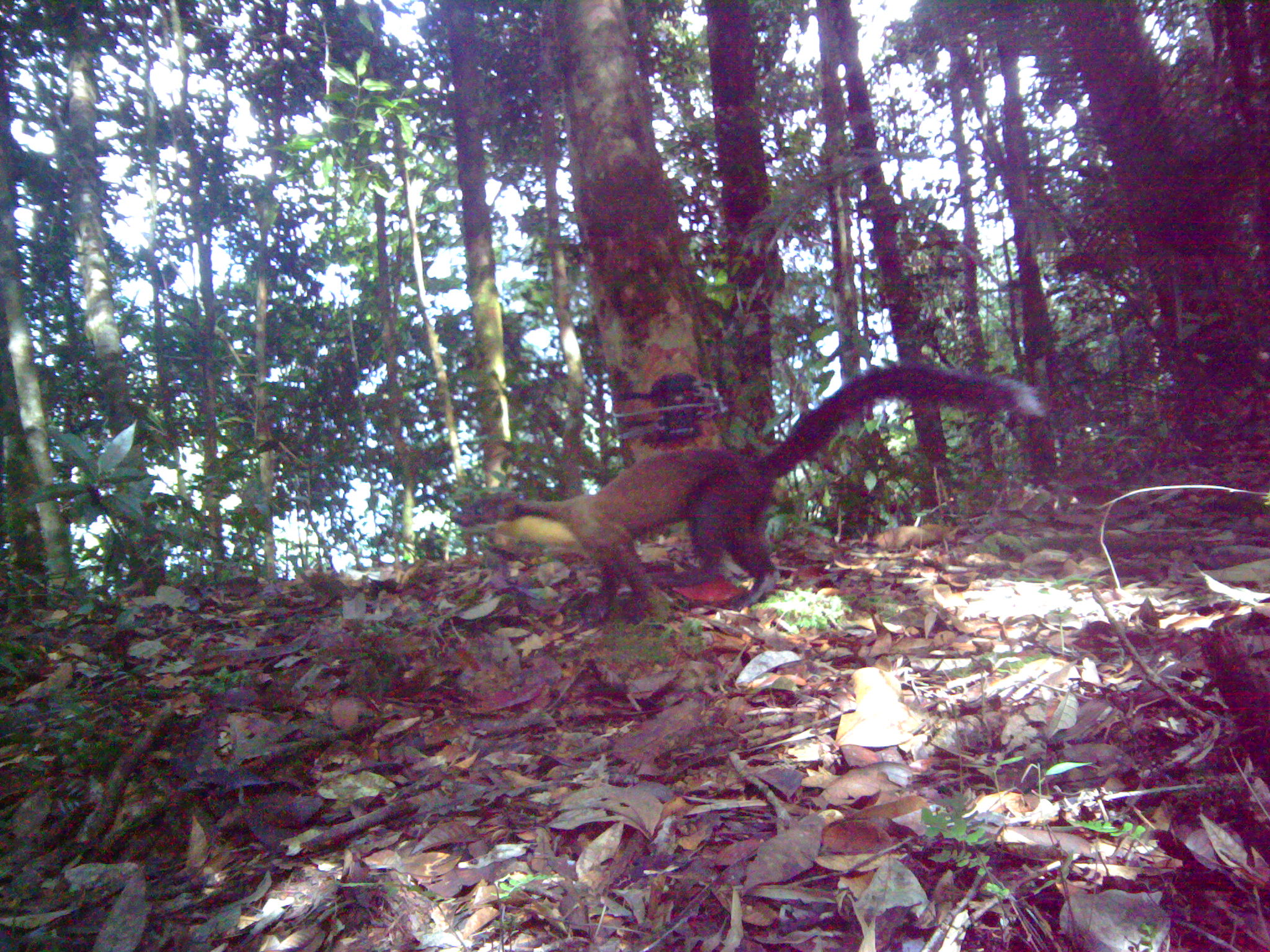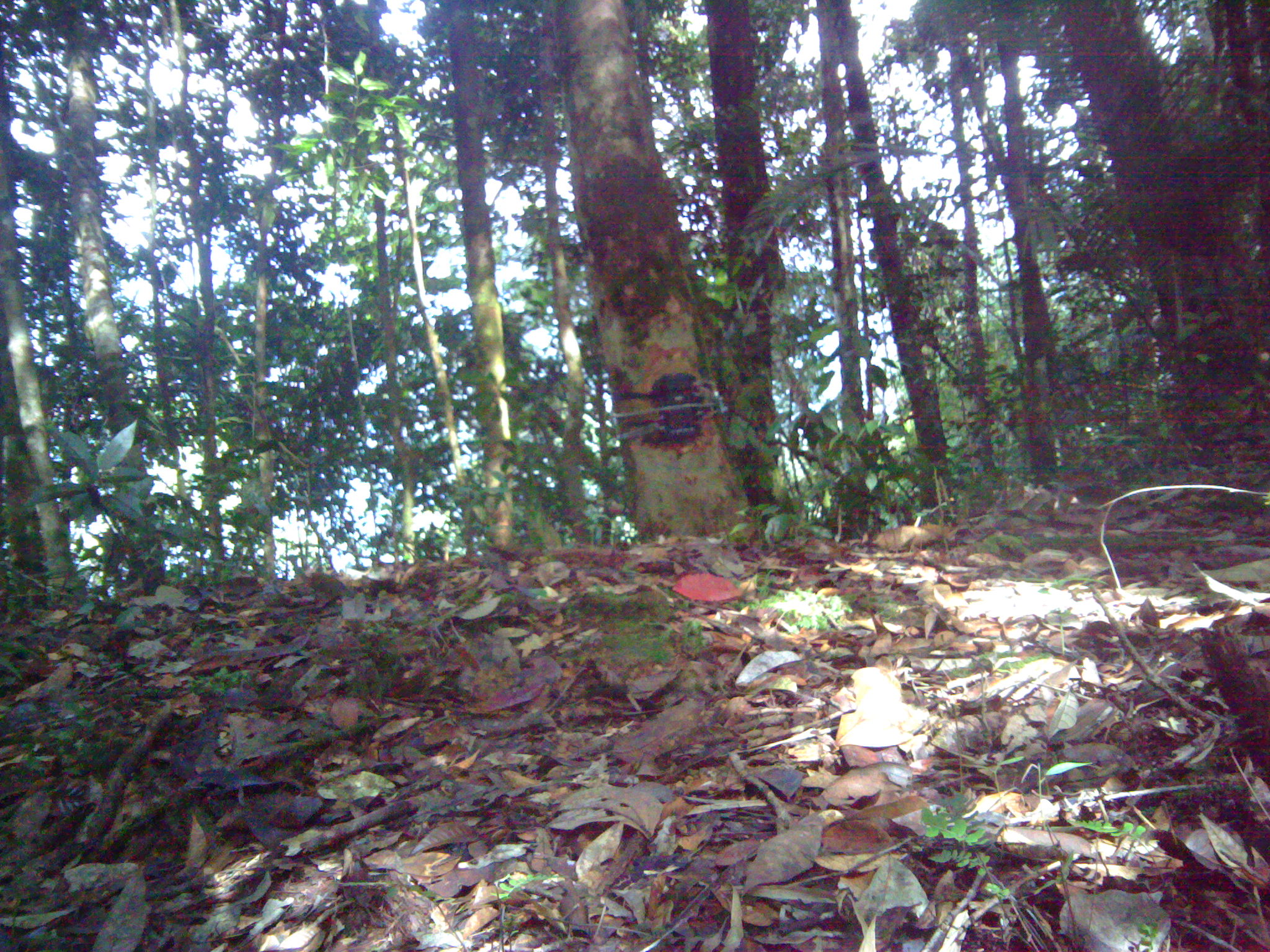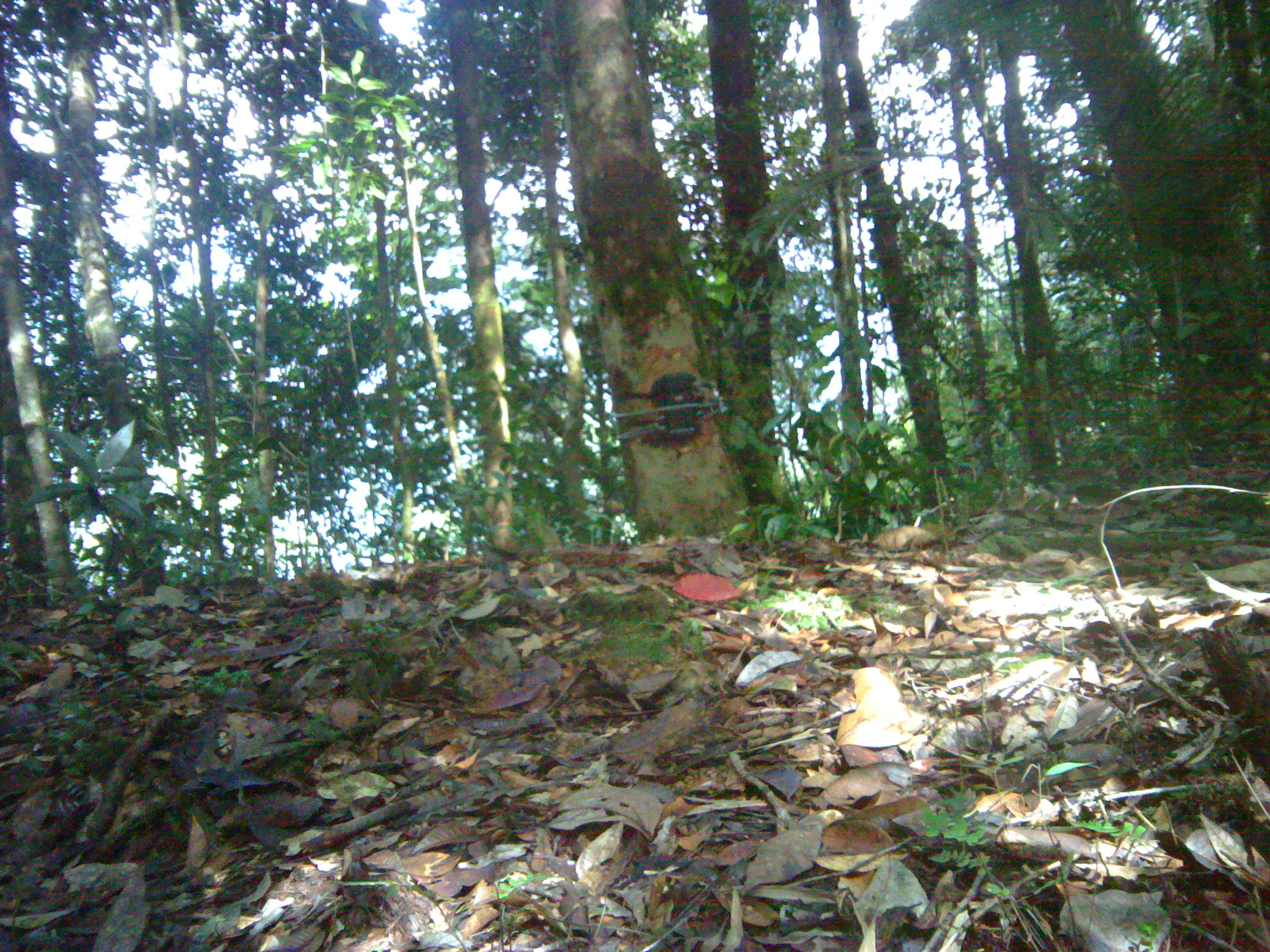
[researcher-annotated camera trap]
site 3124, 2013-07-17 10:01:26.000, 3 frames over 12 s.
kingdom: Animalia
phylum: Chordata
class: Mammalia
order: Carnivora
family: Mustelidae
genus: Martes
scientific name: Martes flavigula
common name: yellow-throated marten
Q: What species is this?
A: Martes flavigula (yellow-throated marten).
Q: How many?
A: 1.